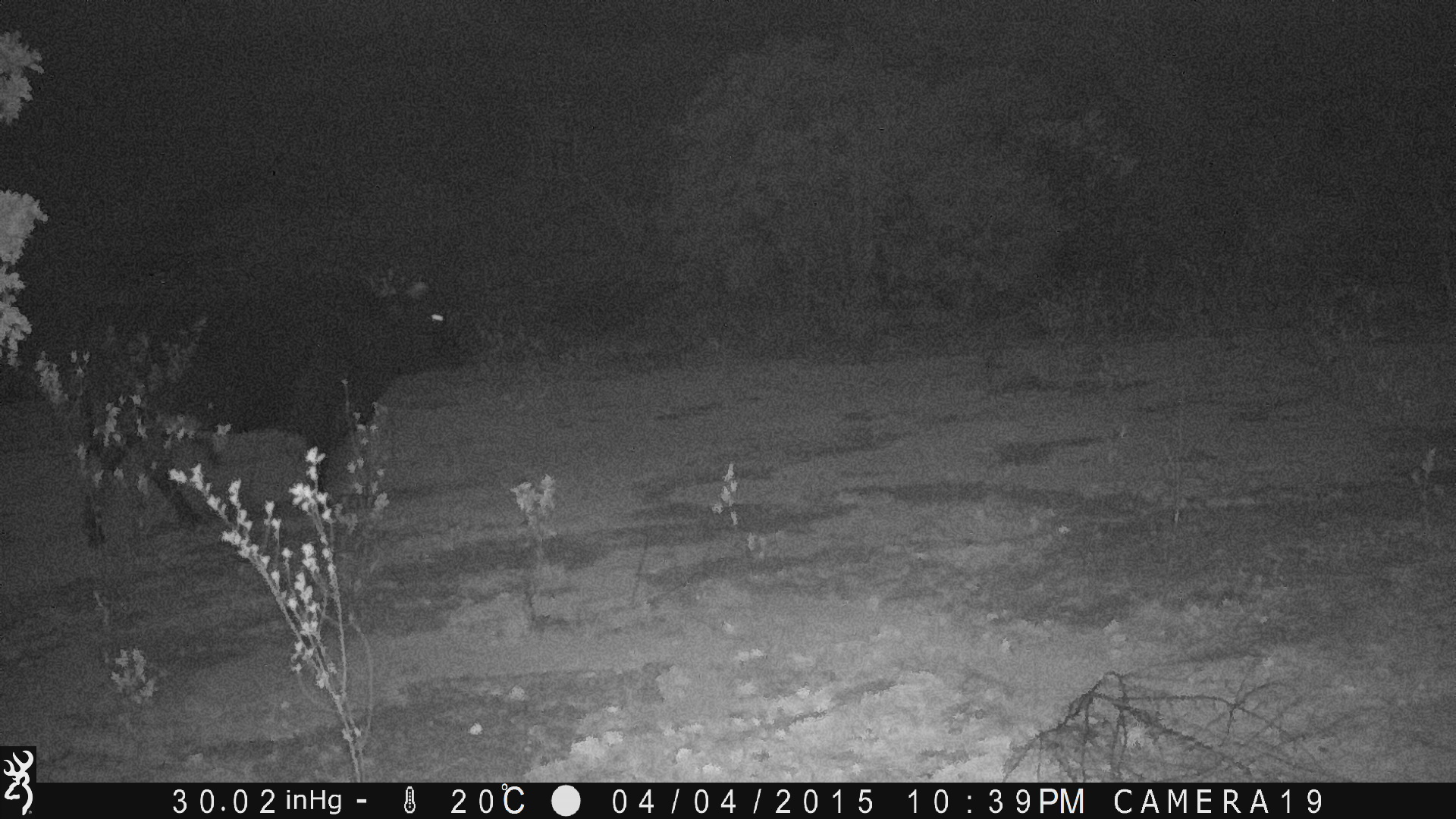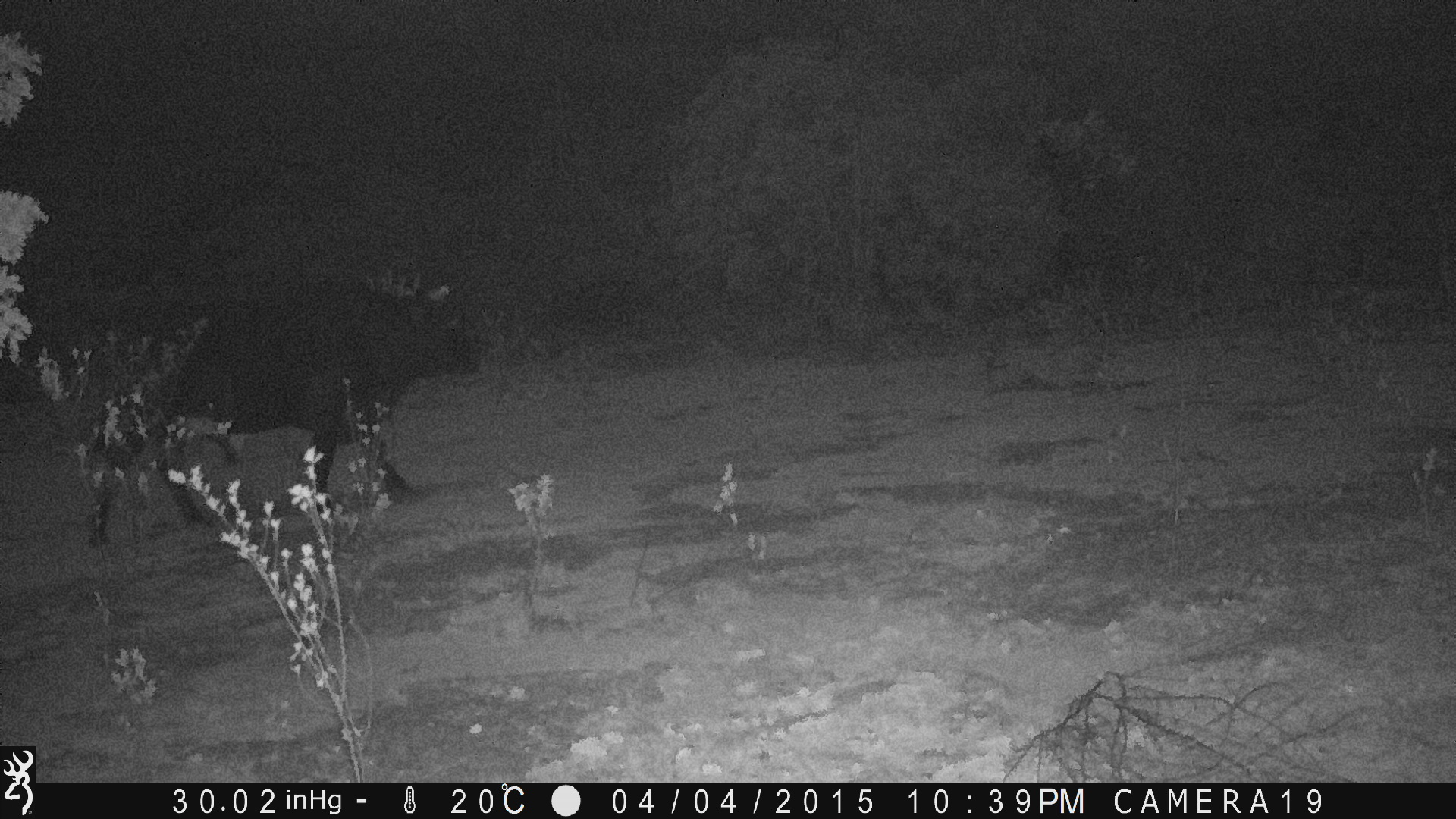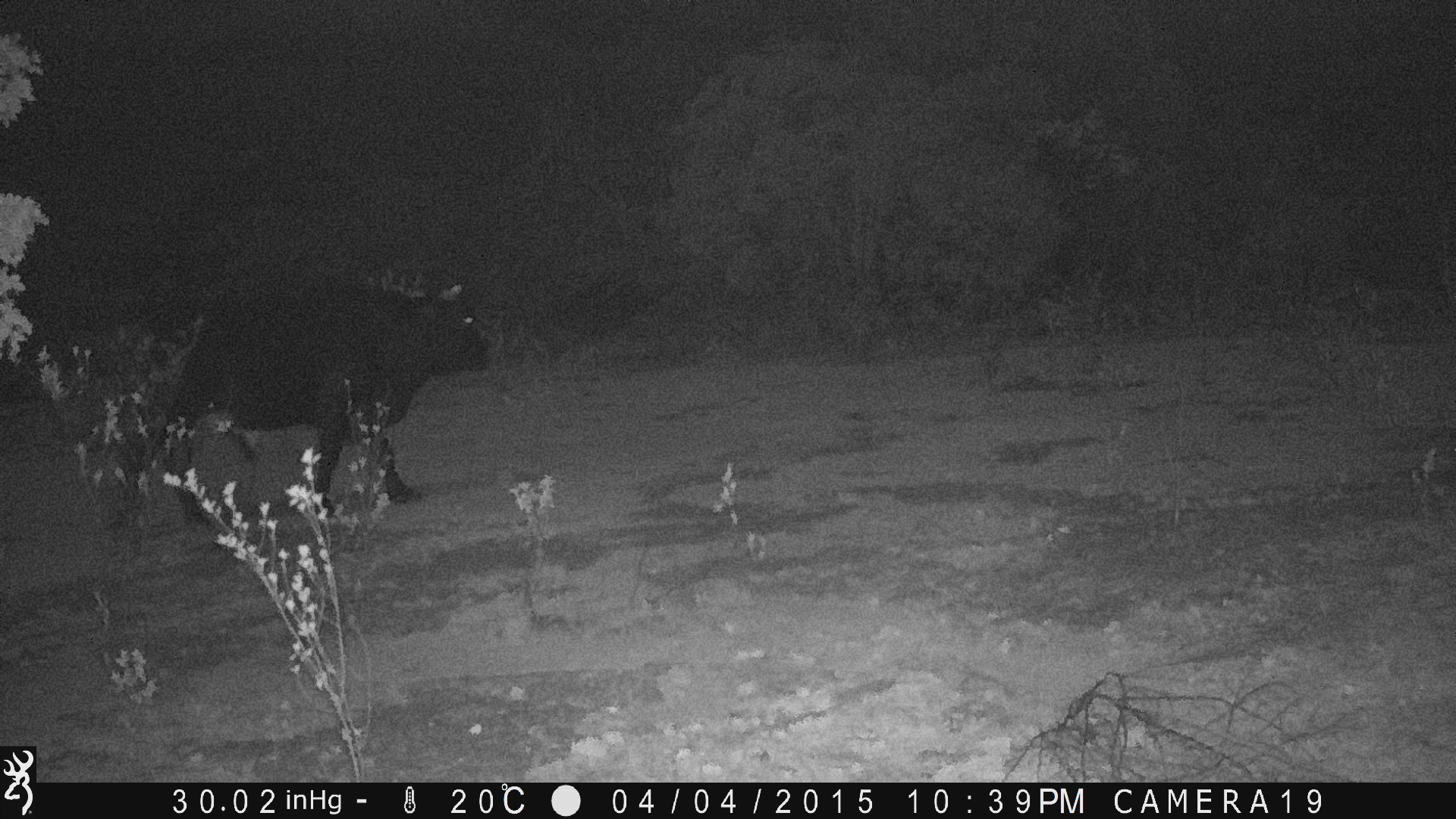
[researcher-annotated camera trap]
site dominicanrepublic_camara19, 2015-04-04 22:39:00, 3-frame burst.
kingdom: Animalia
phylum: Chordata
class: Mammalia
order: Artiodactyla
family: Bovidae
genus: Bos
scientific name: Bos taurus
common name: cattle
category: cow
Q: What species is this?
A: Cow (cattle) (Bos taurus).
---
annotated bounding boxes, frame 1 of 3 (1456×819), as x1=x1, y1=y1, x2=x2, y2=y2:
cow: x1=58, y1=259, x2=521, y2=555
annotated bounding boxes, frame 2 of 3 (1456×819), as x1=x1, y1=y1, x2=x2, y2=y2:
cow: x1=53, y1=279, x2=476, y2=562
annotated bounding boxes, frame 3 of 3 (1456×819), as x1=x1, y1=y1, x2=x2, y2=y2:
cow: x1=166, y1=273, x2=493, y2=532